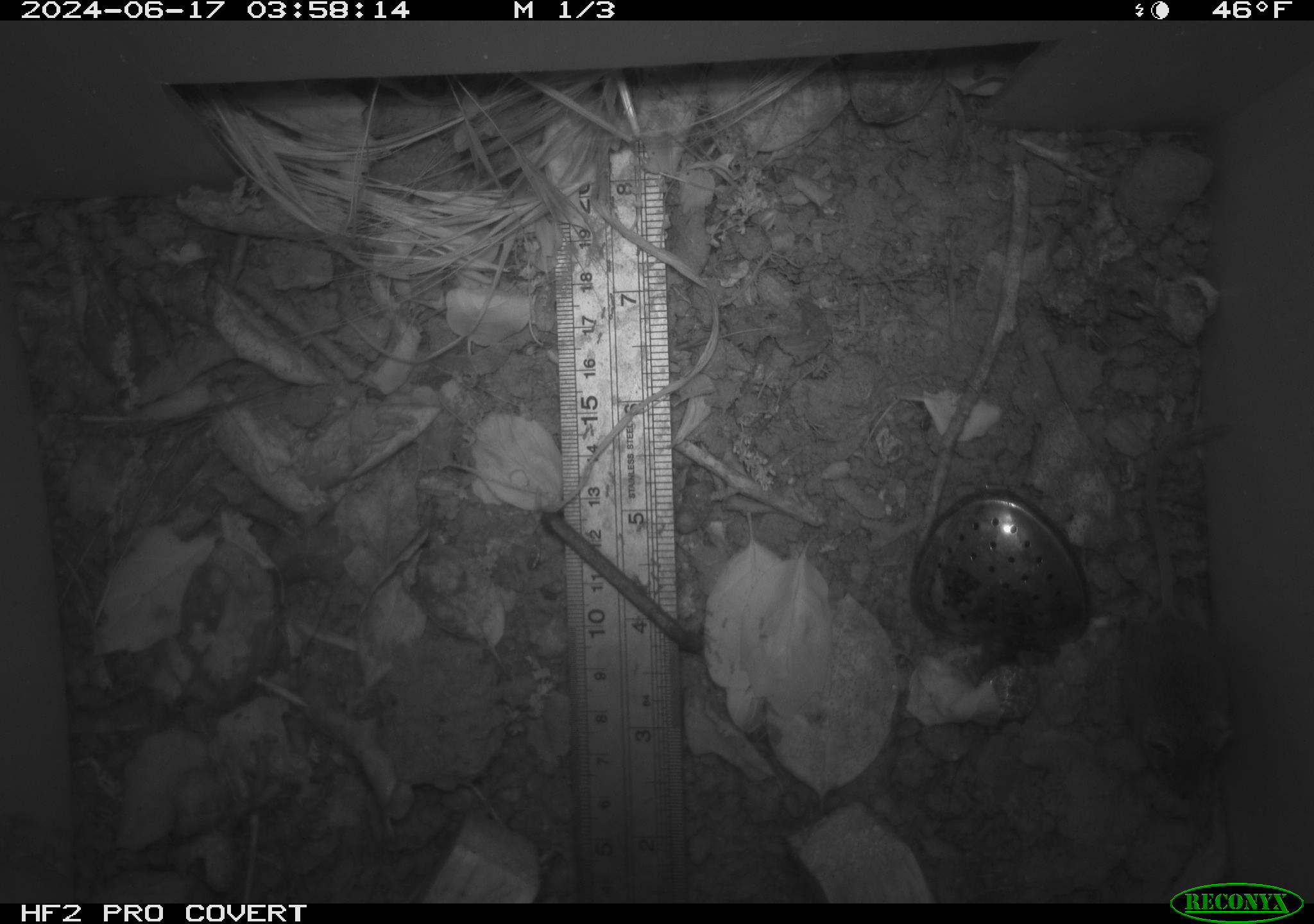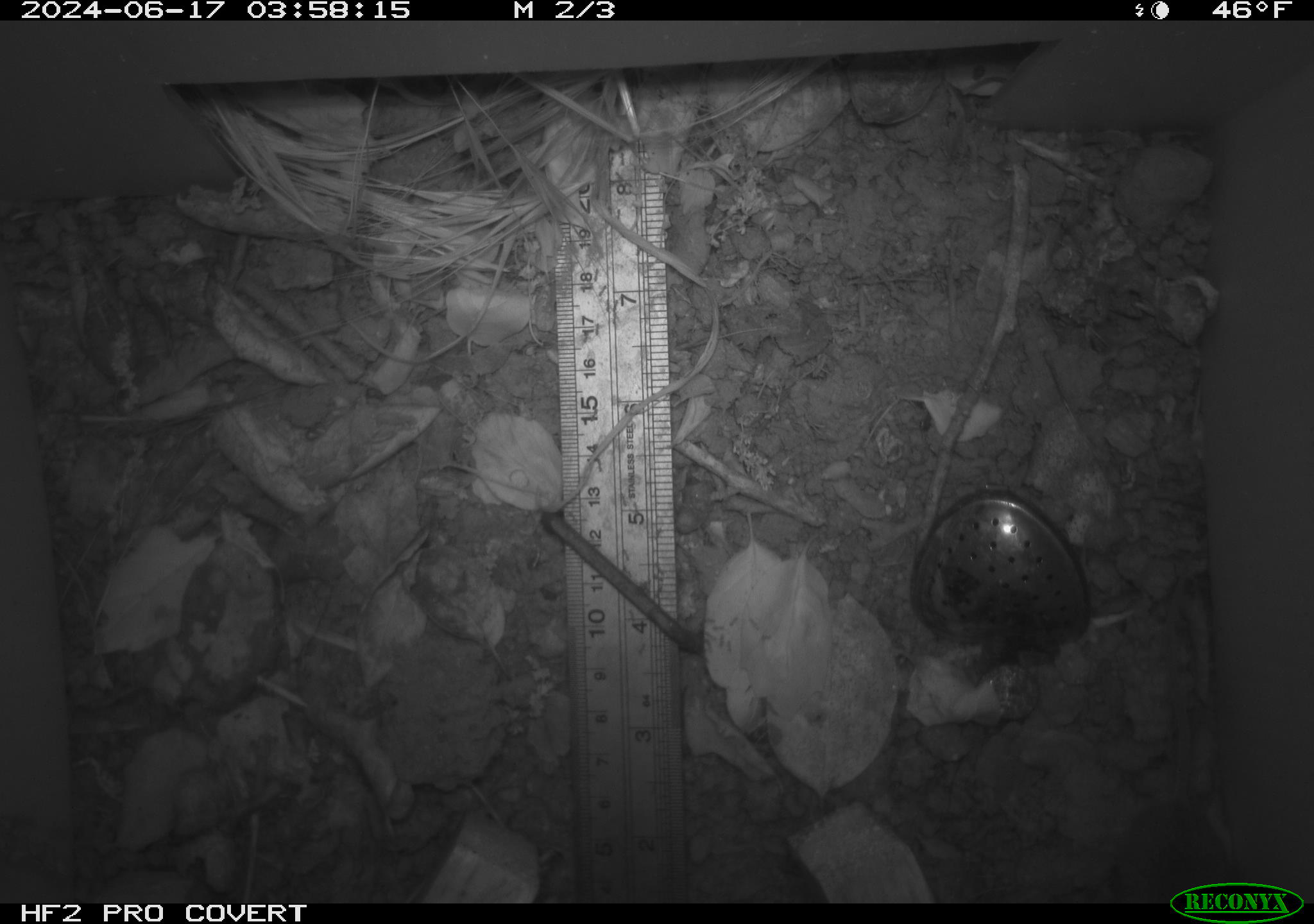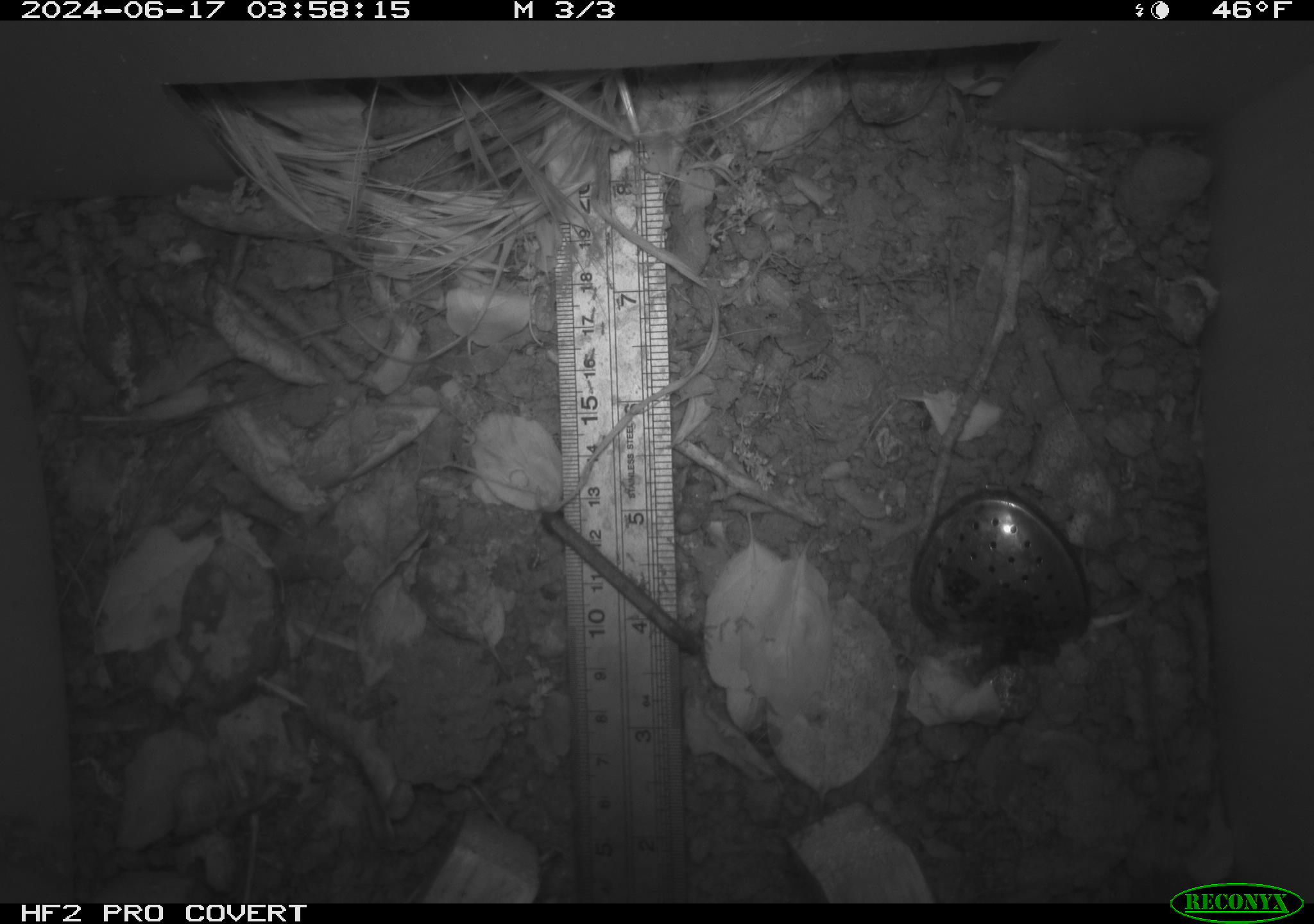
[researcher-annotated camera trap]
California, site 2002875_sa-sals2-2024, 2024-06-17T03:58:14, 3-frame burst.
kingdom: Animalia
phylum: Chordata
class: Mammalia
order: Rodentia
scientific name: Rodentia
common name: mouse species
Mouse species (Rodentia).